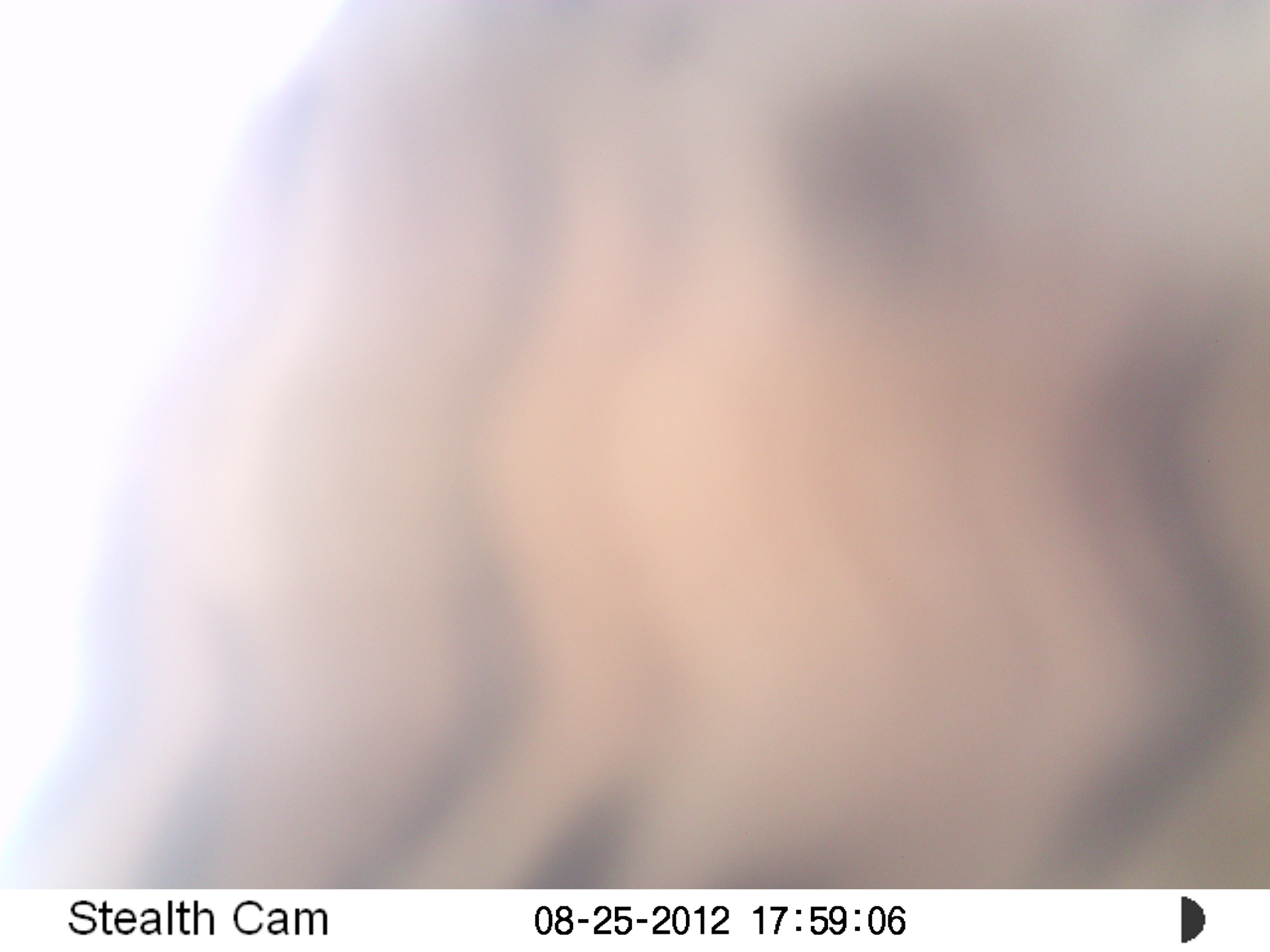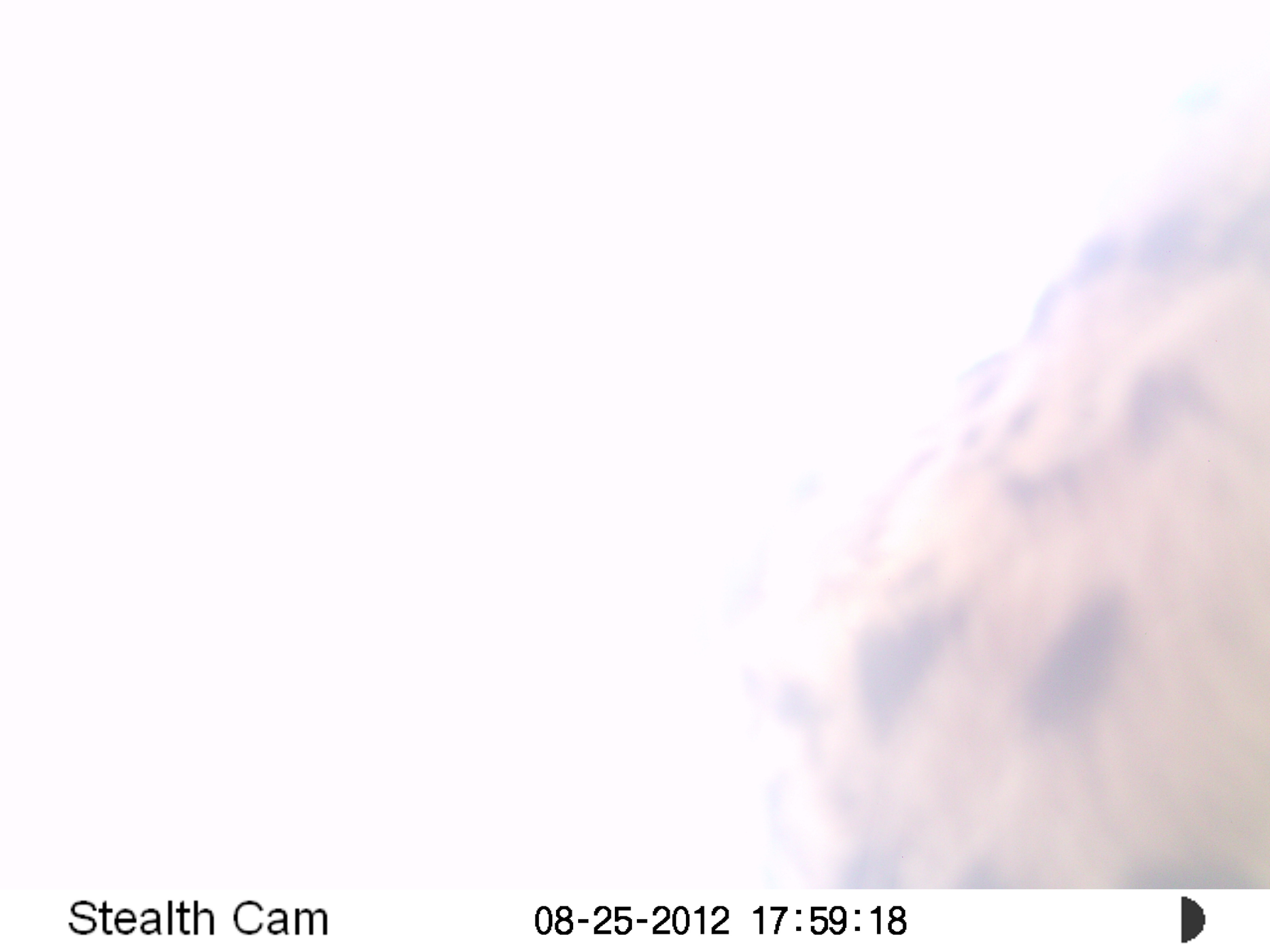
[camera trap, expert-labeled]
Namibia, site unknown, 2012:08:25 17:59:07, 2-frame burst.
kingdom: Animalia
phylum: Chordata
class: Mammalia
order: Carnivora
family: Felidae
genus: Panthera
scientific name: Panthera pardus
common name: leopard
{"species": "Panthera pardus (leopard)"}